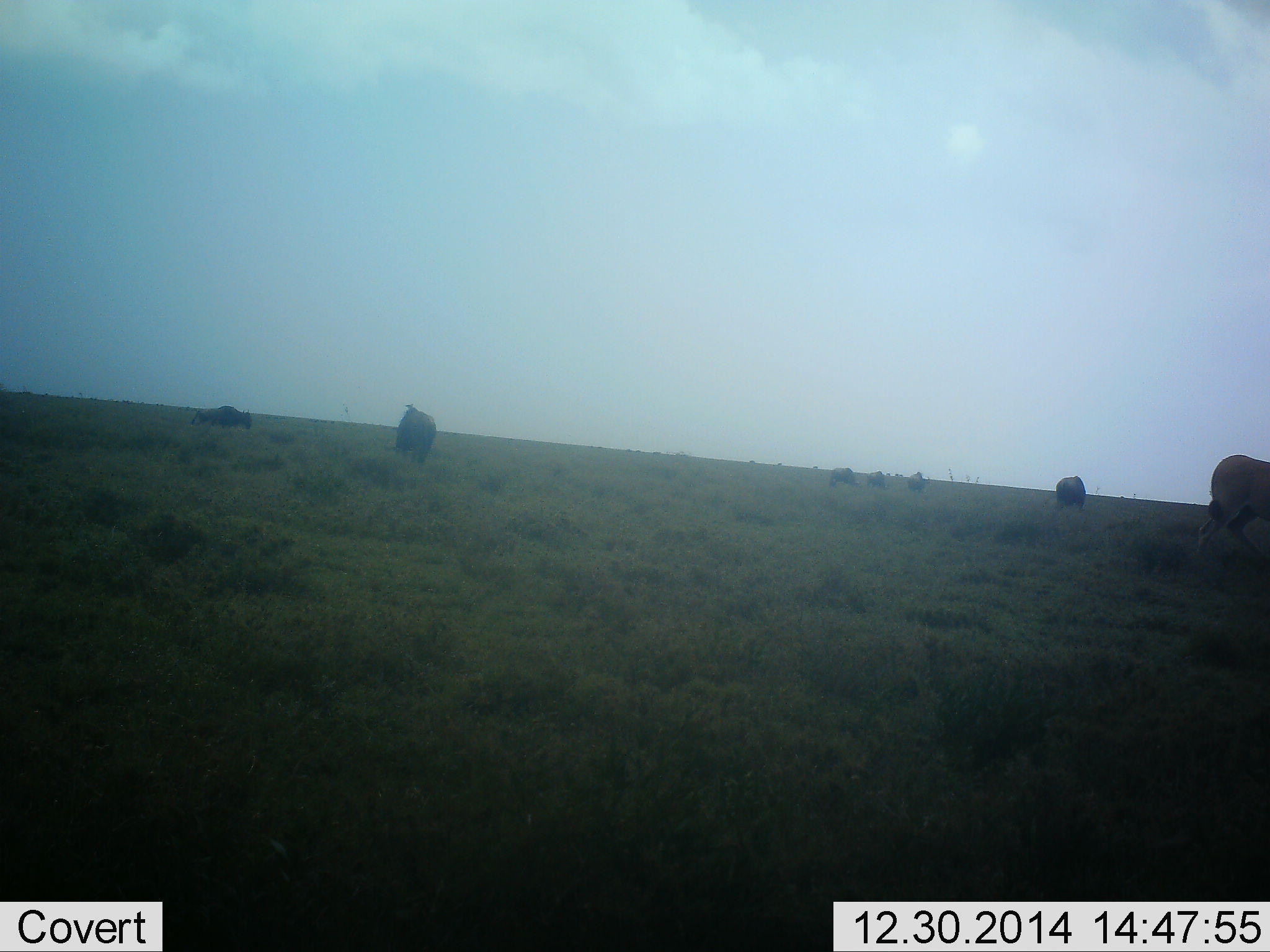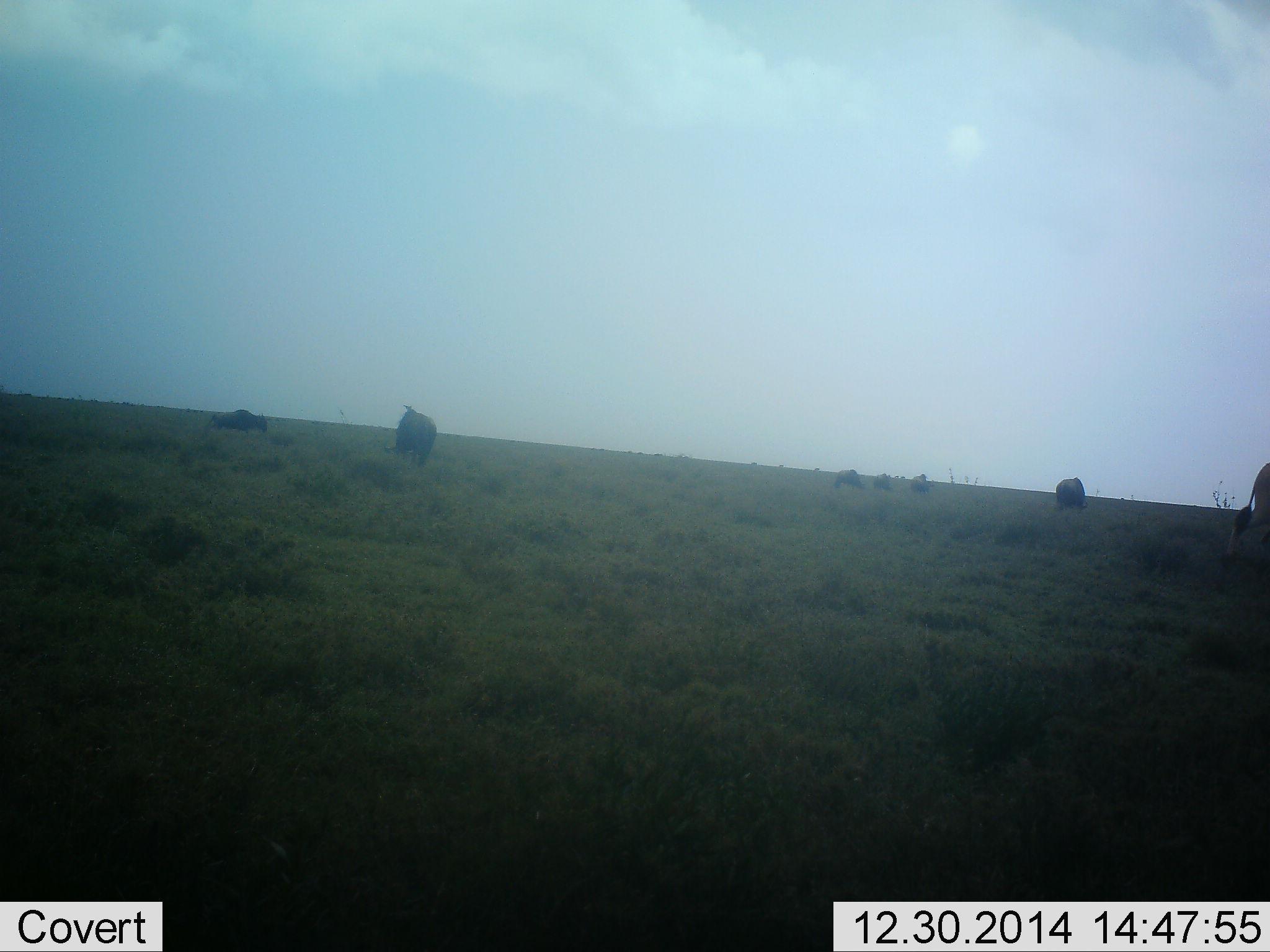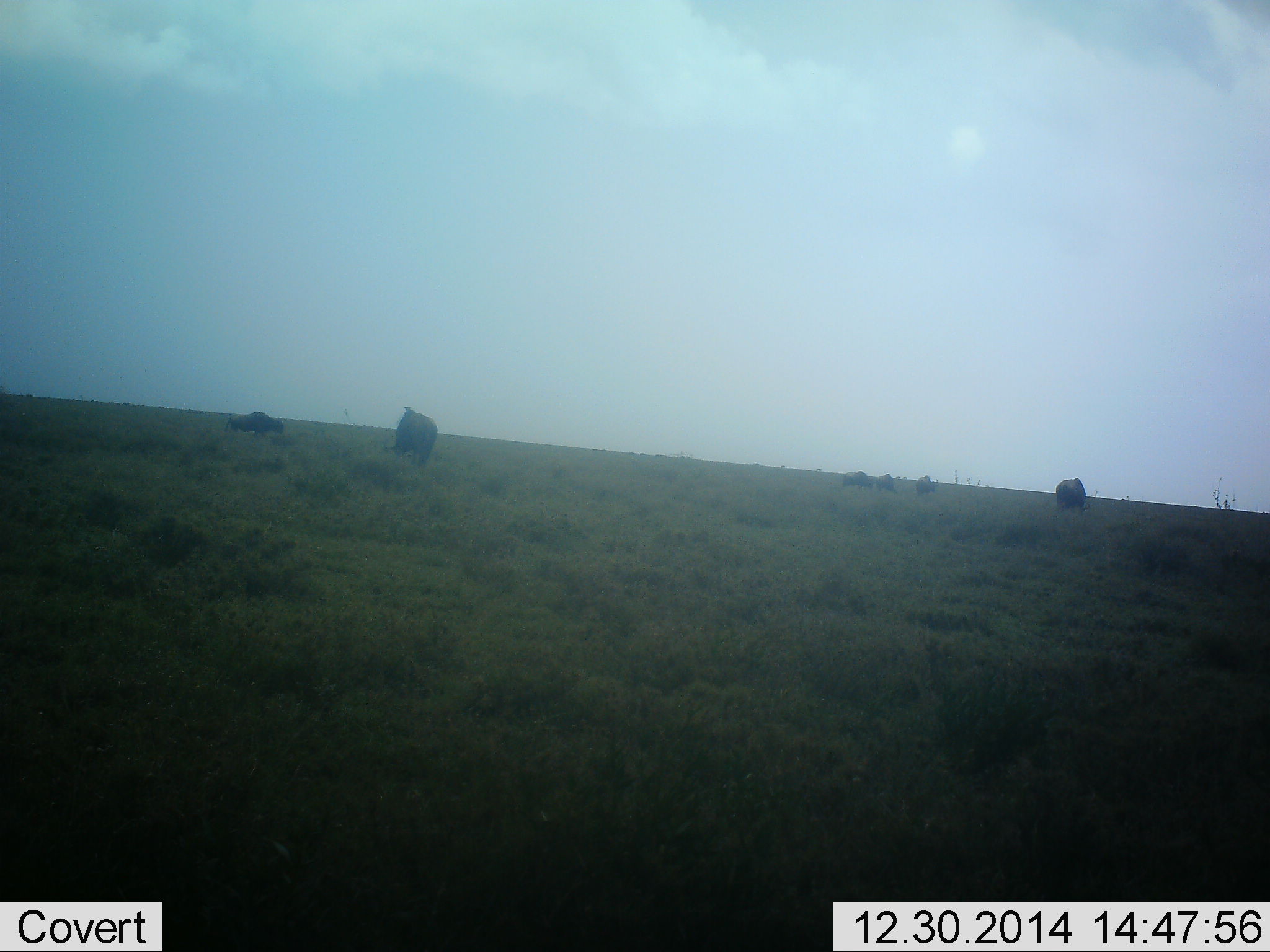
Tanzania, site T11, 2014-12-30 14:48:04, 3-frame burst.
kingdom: Animalia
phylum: Chordata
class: Mammalia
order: Artiodactyla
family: Bovidae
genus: Connochaetes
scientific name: Connochaetes taurinus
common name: blue wildebeest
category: wildebeest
Wildebeest (blue wildebeest) (Connochaetes taurinus), count 7. Behavior (volunteer vote fractions): standing 23%, resting 8%, moving 62%, interacting 0%. Young present (vote fraction): 0%. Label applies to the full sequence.